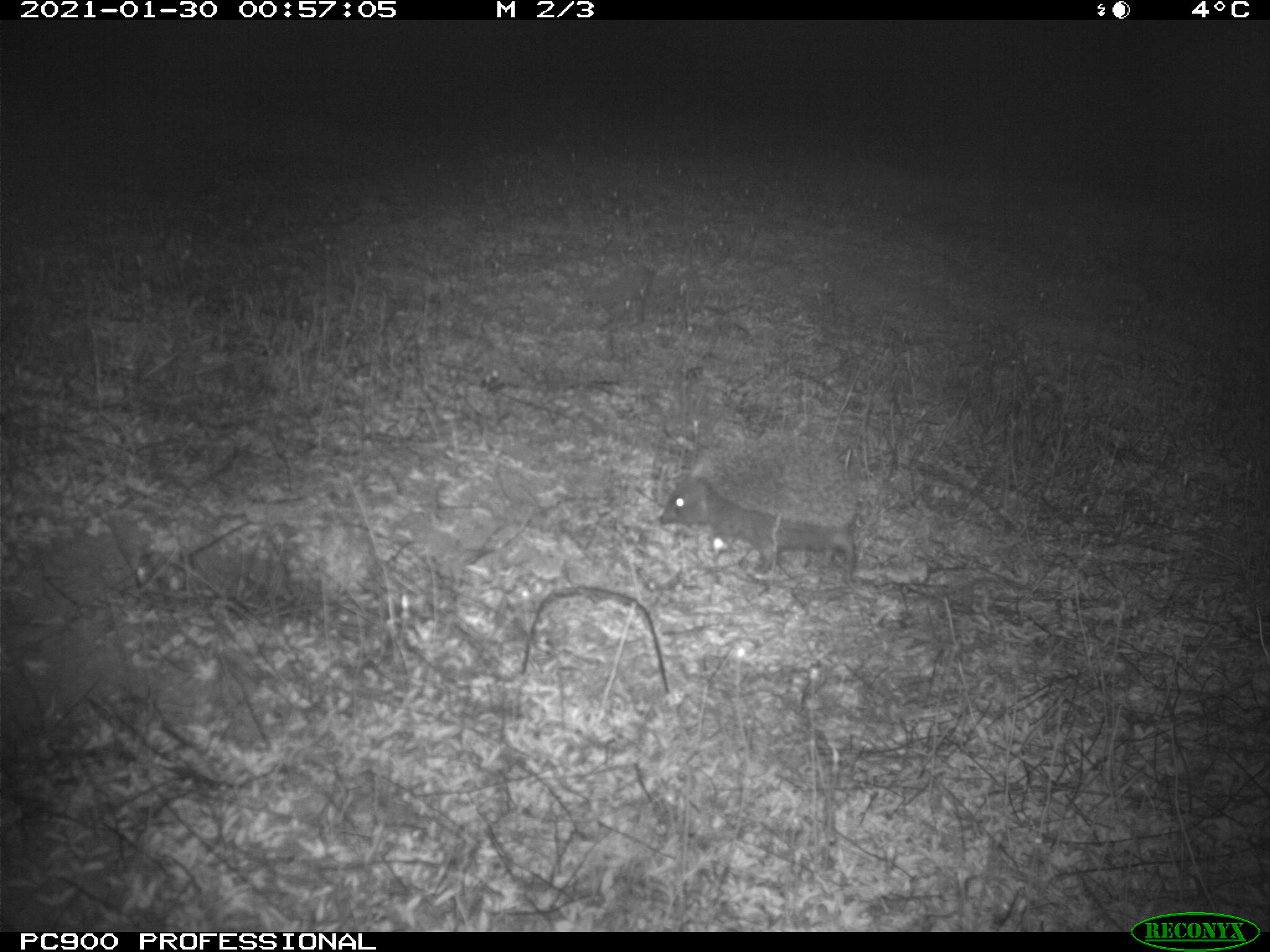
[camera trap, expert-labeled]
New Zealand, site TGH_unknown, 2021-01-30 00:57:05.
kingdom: Animalia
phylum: Chordata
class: Mammalia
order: Eulipotyphla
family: Erinaceidae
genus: Erinaceus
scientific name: Erinaceus europaeus europaeus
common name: european hedgehog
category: hedgehog